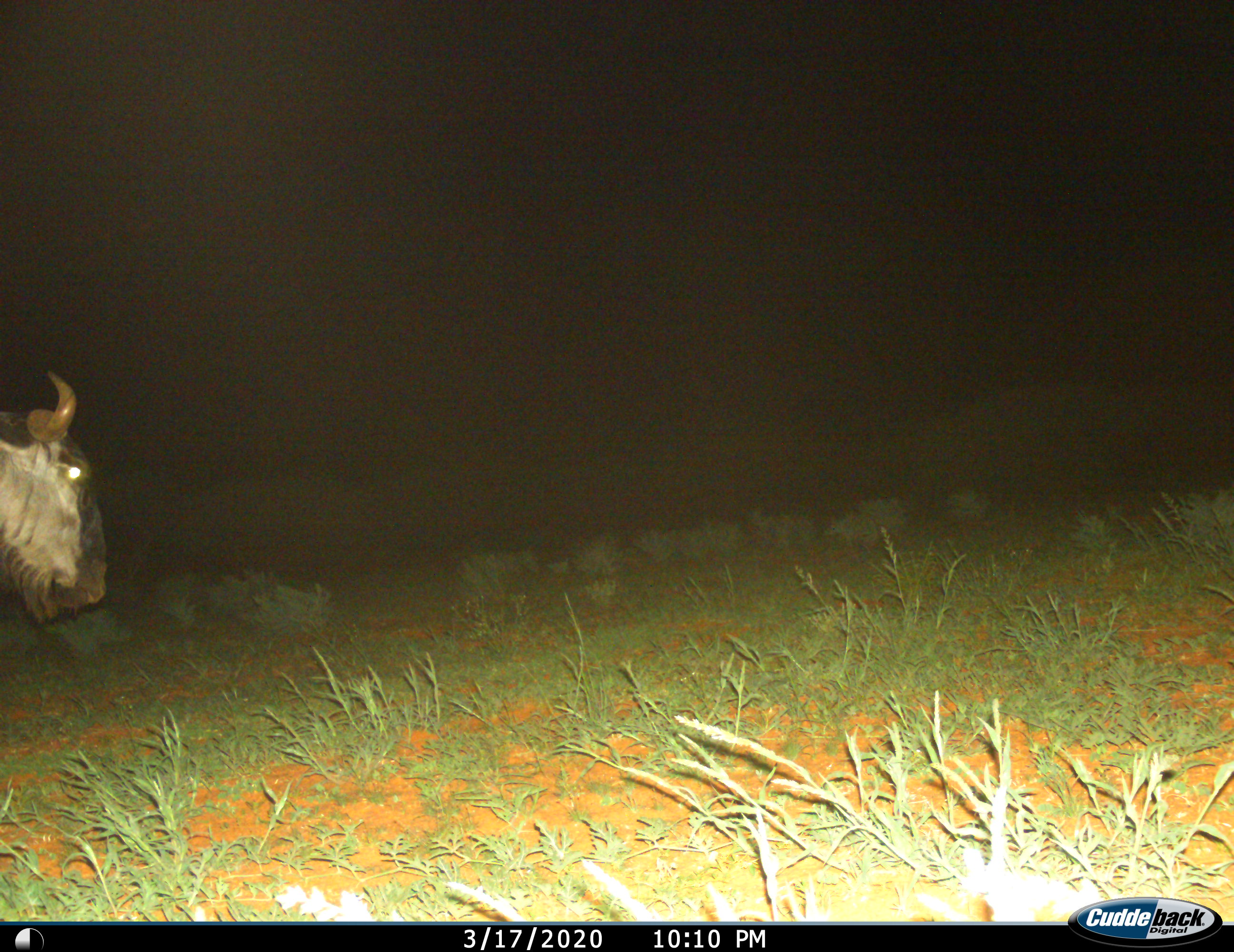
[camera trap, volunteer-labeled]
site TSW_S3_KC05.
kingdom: Animalia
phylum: Chordata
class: Mammalia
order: Artiodactyla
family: Bovidae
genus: Connochaetes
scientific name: Connochaetes taurinus taurinus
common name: blue wildebeest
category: wildebeestblue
Wildebeestblue (blue wildebeest) (Connochaetes taurinus taurinus), count 1. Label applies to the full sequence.